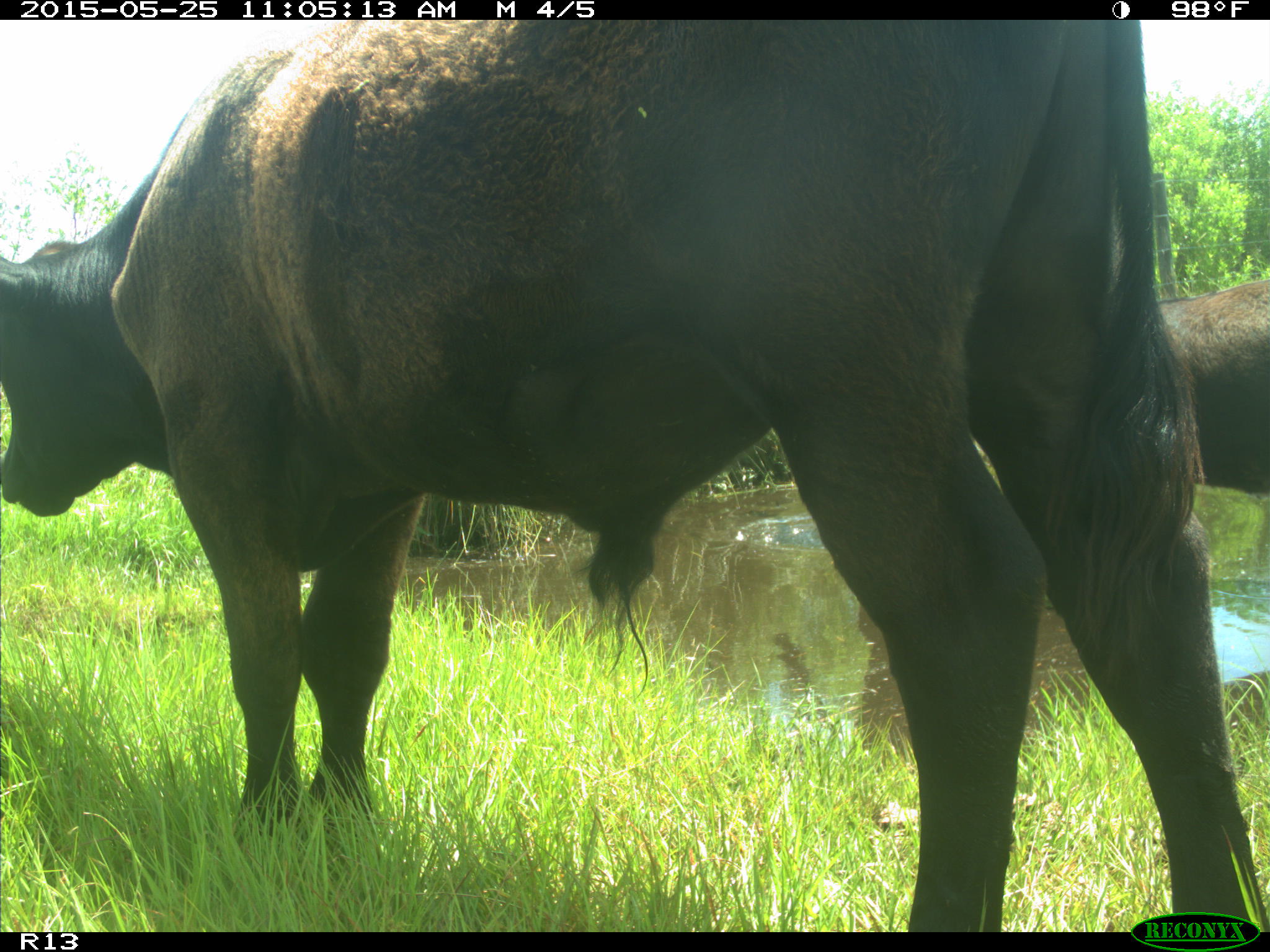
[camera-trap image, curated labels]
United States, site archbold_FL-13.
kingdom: Animalia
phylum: Chordata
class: Mammalia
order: Artiodactyla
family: Bovidae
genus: Bos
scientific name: Bos taurus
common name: domestic cow